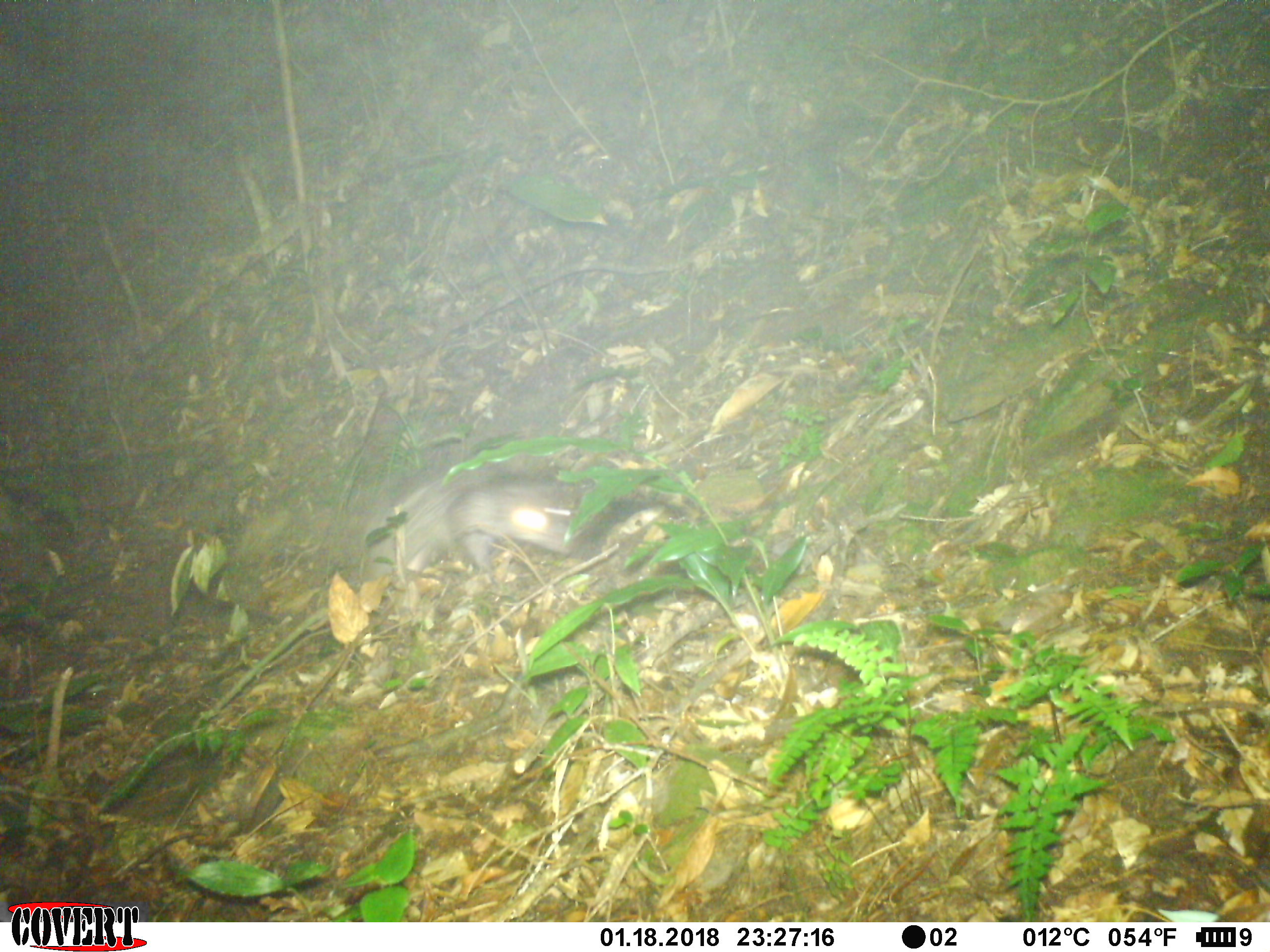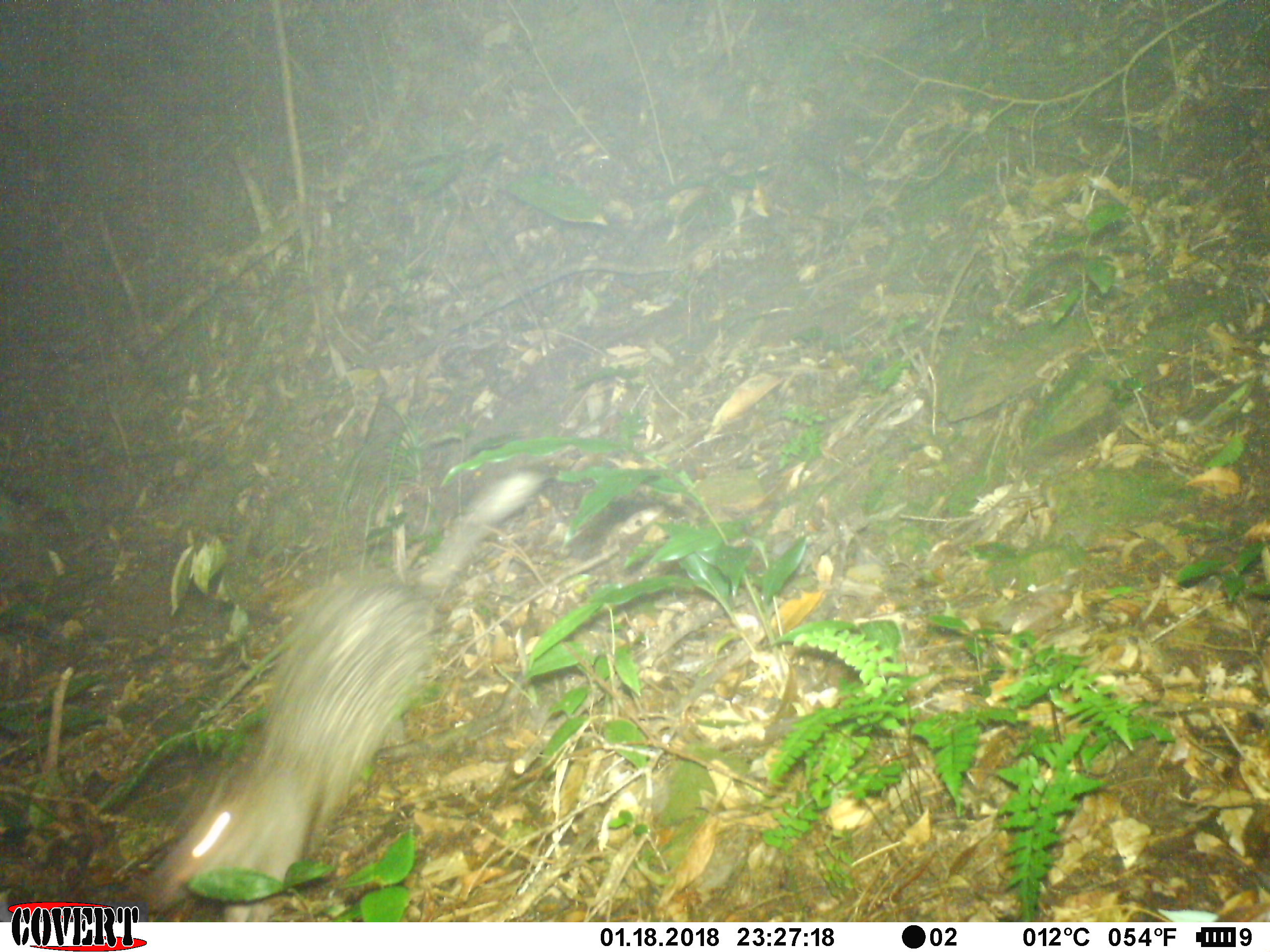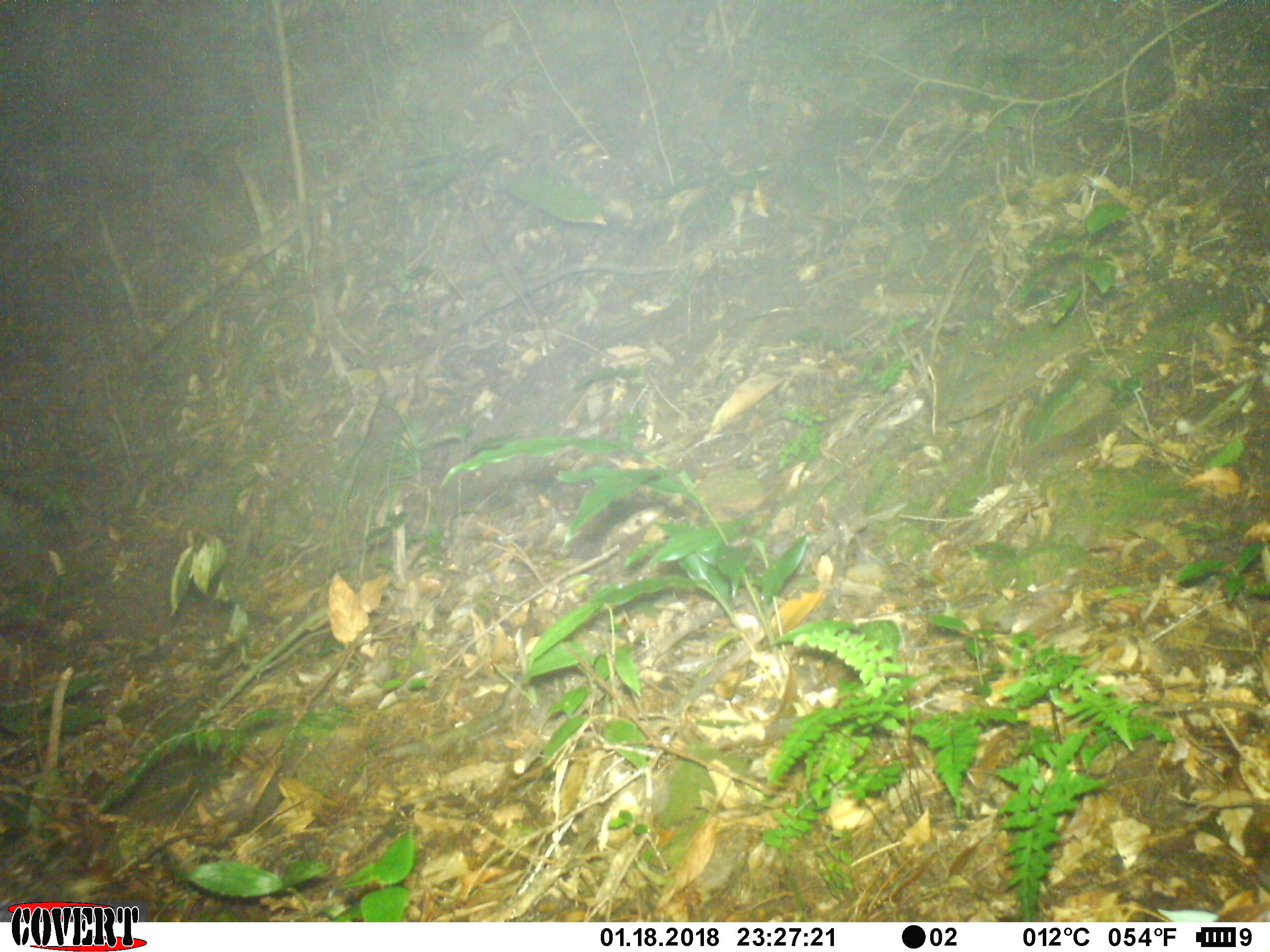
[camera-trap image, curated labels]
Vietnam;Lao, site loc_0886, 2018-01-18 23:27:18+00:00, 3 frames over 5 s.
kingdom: Animalia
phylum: Chordata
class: Mammalia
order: Rodentia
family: Hystricidae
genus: Atherurus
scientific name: Atherurus macrourus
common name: asiatic brush-tailed porcupine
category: asiatic brush tailed porcupine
Asiatic brush tailed porcupine (asiatic brush-tailed porcupine) (Atherurus macrourus). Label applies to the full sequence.